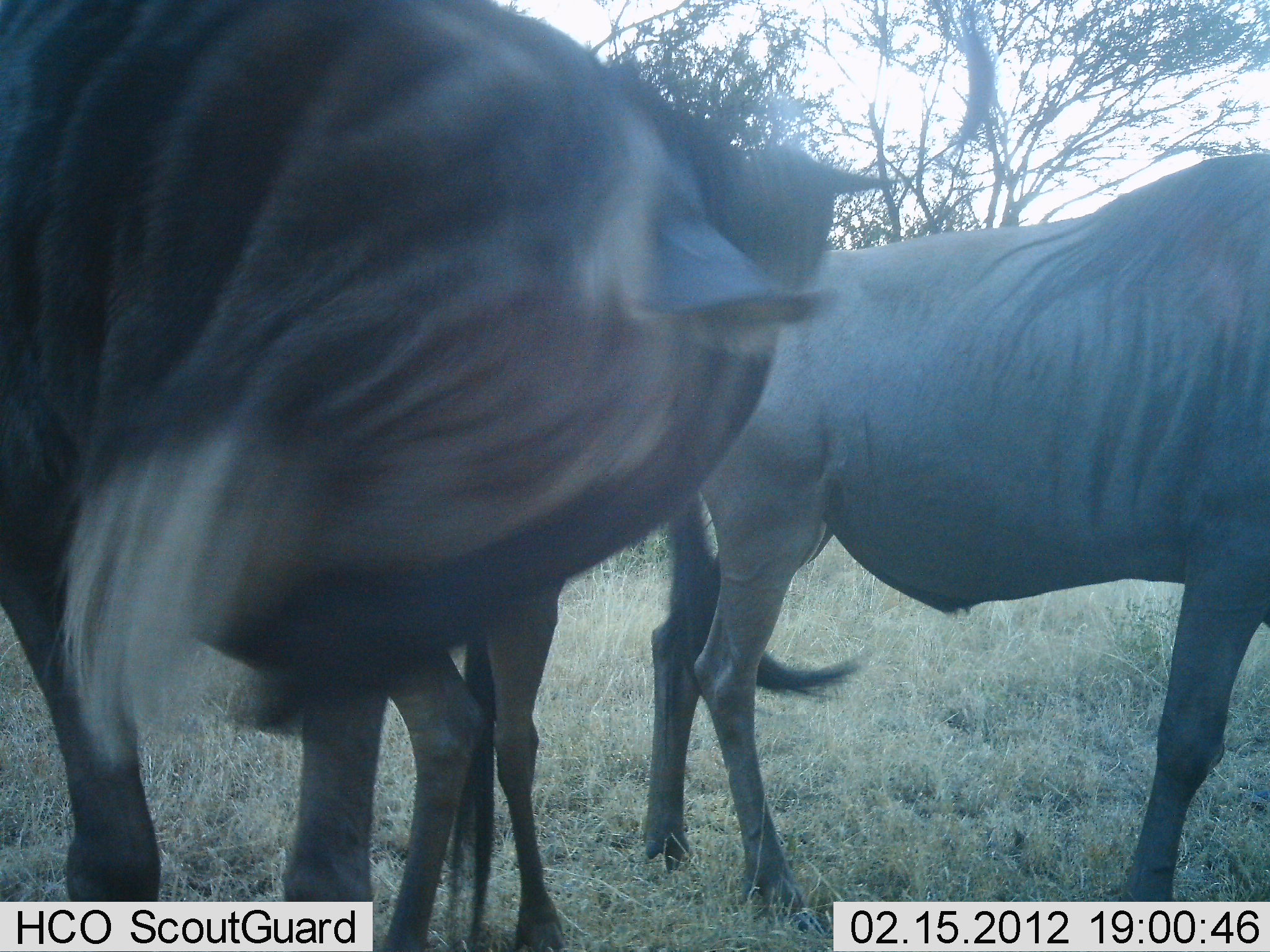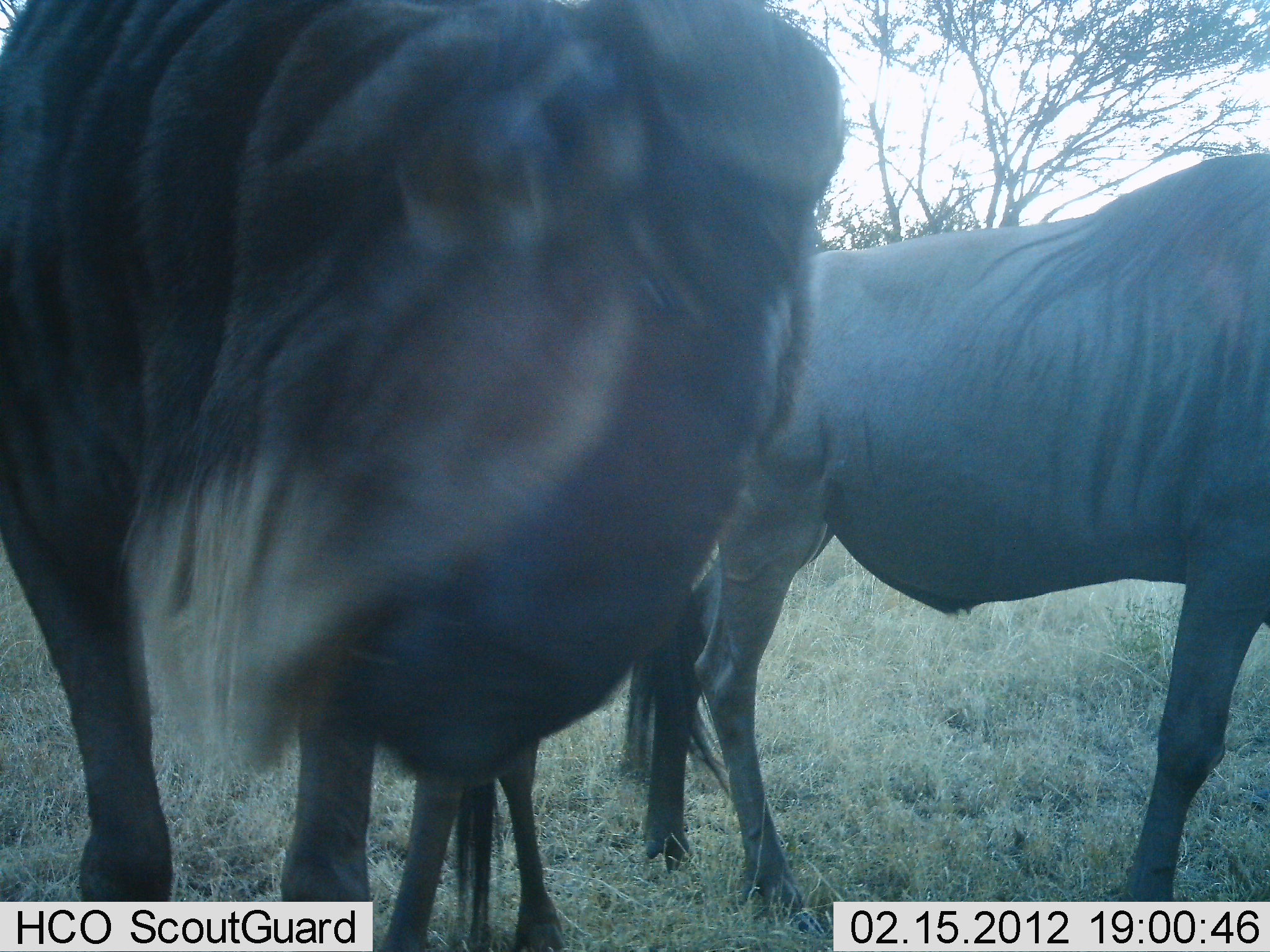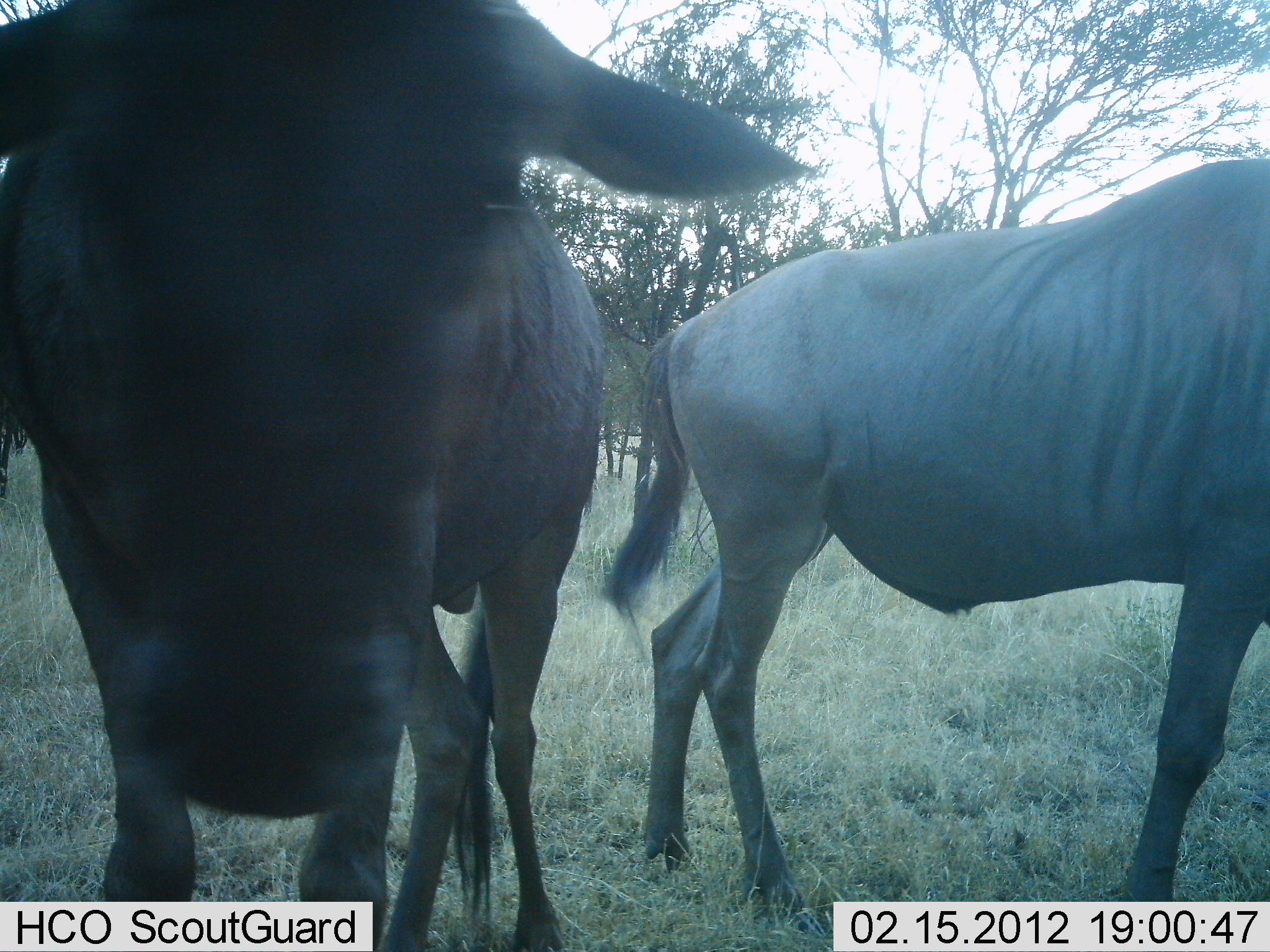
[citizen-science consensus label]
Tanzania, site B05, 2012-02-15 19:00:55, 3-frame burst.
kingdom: Animalia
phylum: Chordata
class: Mammalia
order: Artiodactyla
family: Bovidae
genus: Connochaetes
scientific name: Connochaetes taurinus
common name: blue wildebeest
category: wildebeest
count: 2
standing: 88%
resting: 0%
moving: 19%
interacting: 6%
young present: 0%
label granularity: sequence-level